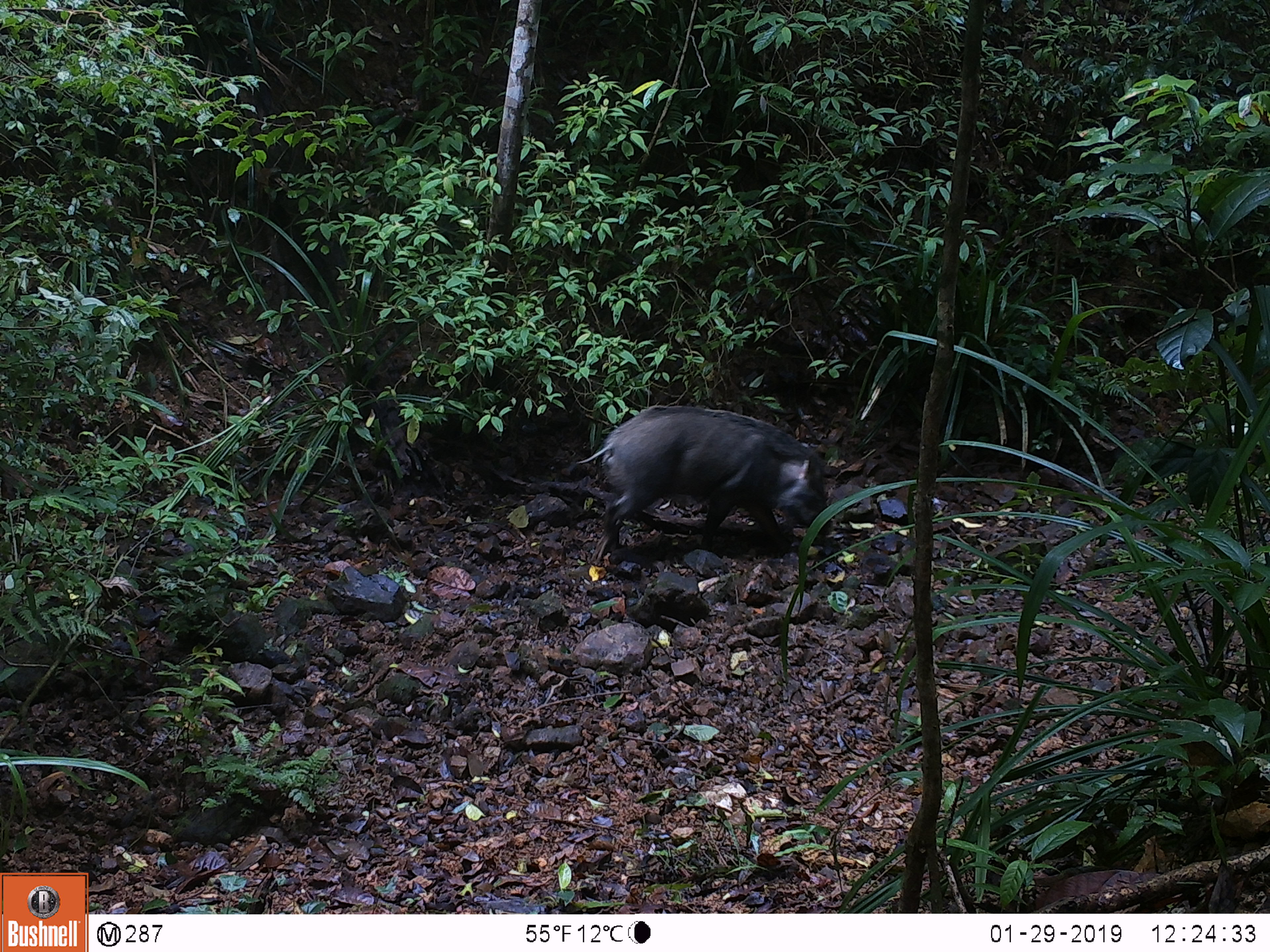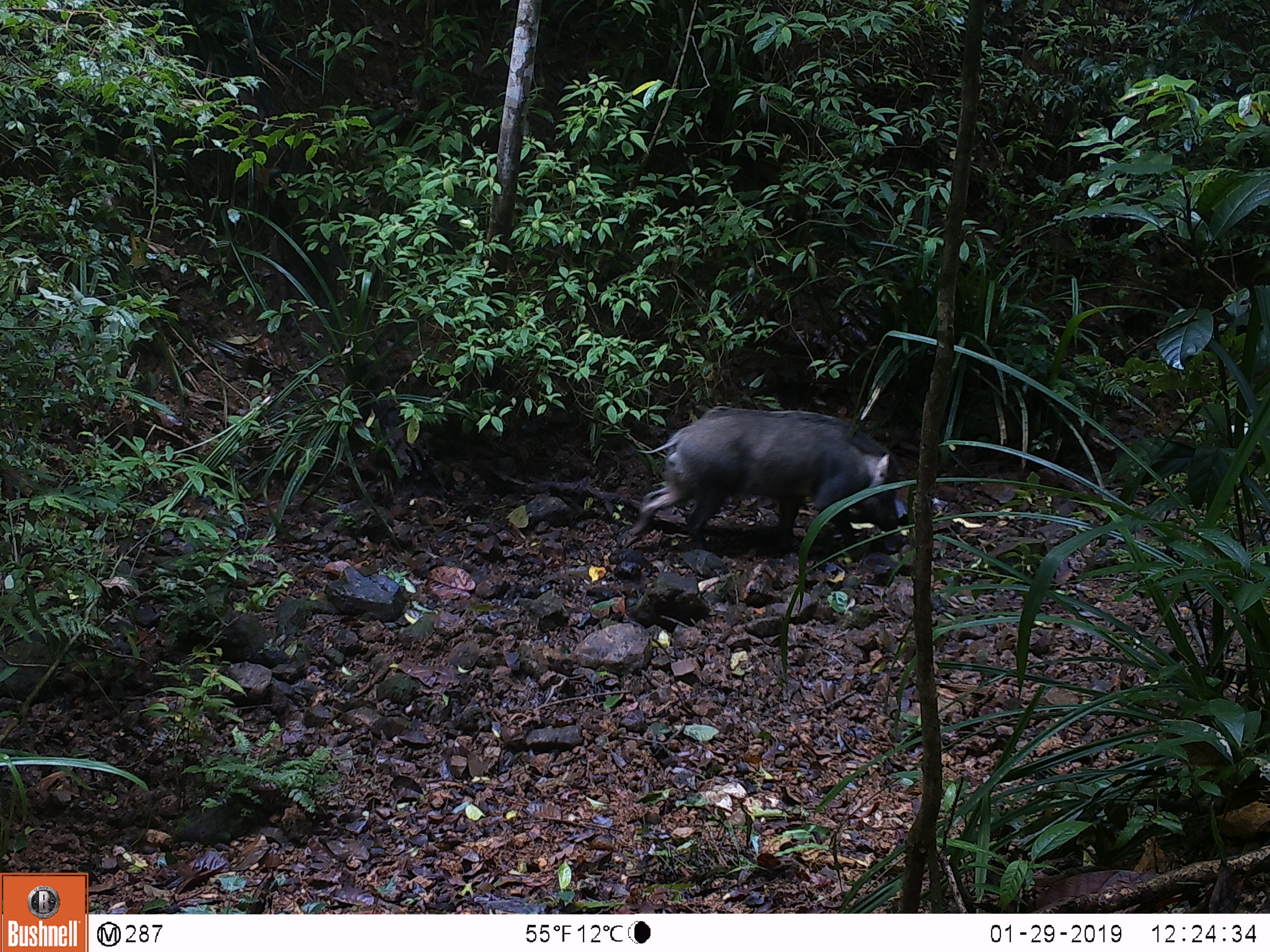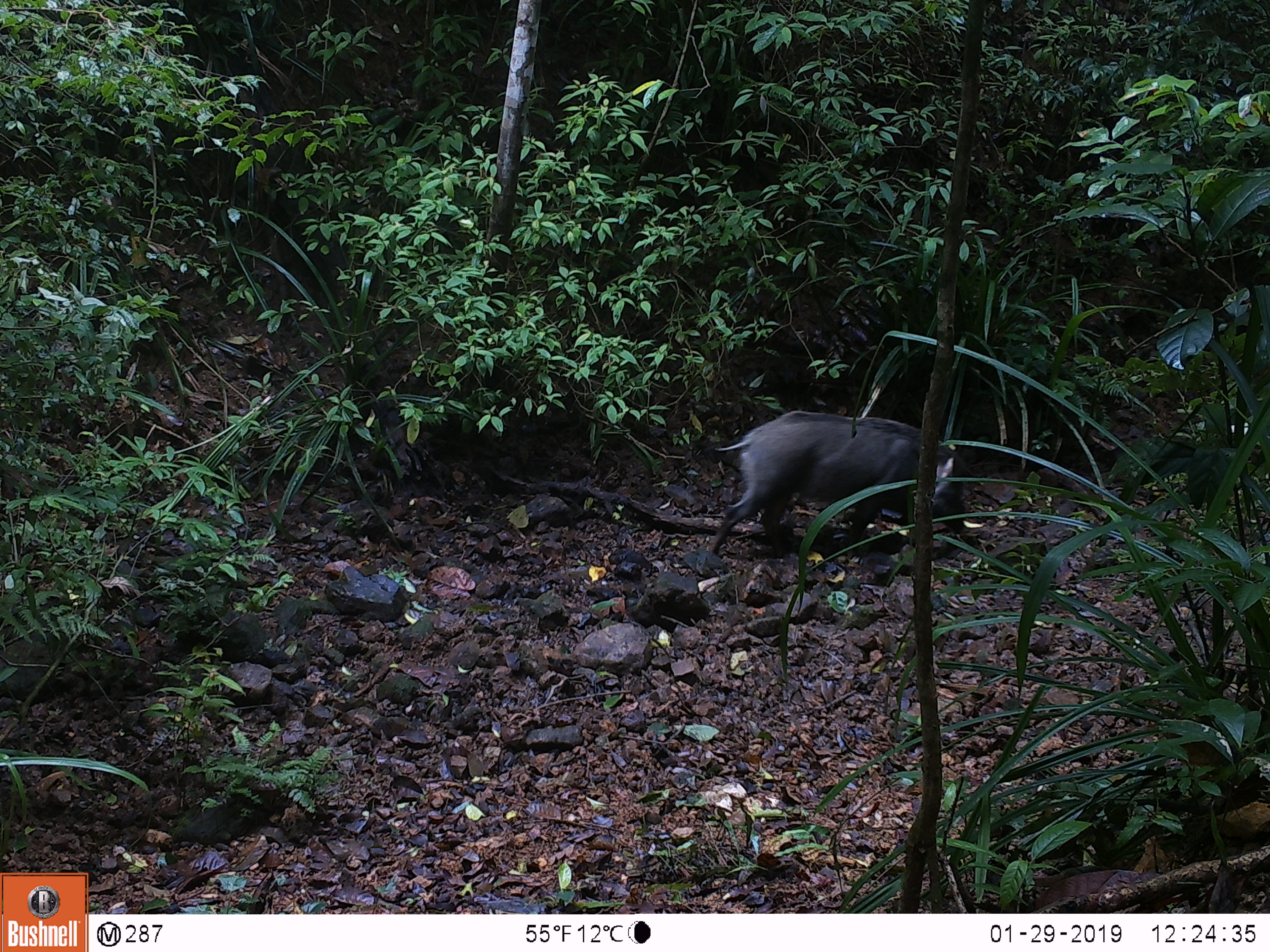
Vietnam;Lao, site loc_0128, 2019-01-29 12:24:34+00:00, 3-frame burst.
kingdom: Animalia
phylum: Chordata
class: Mammalia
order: Artiodactyla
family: Suidae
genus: Sus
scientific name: Sus scrofa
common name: eurasian wild pig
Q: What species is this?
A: Eurasian wild pig (Sus scrofa).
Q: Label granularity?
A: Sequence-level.